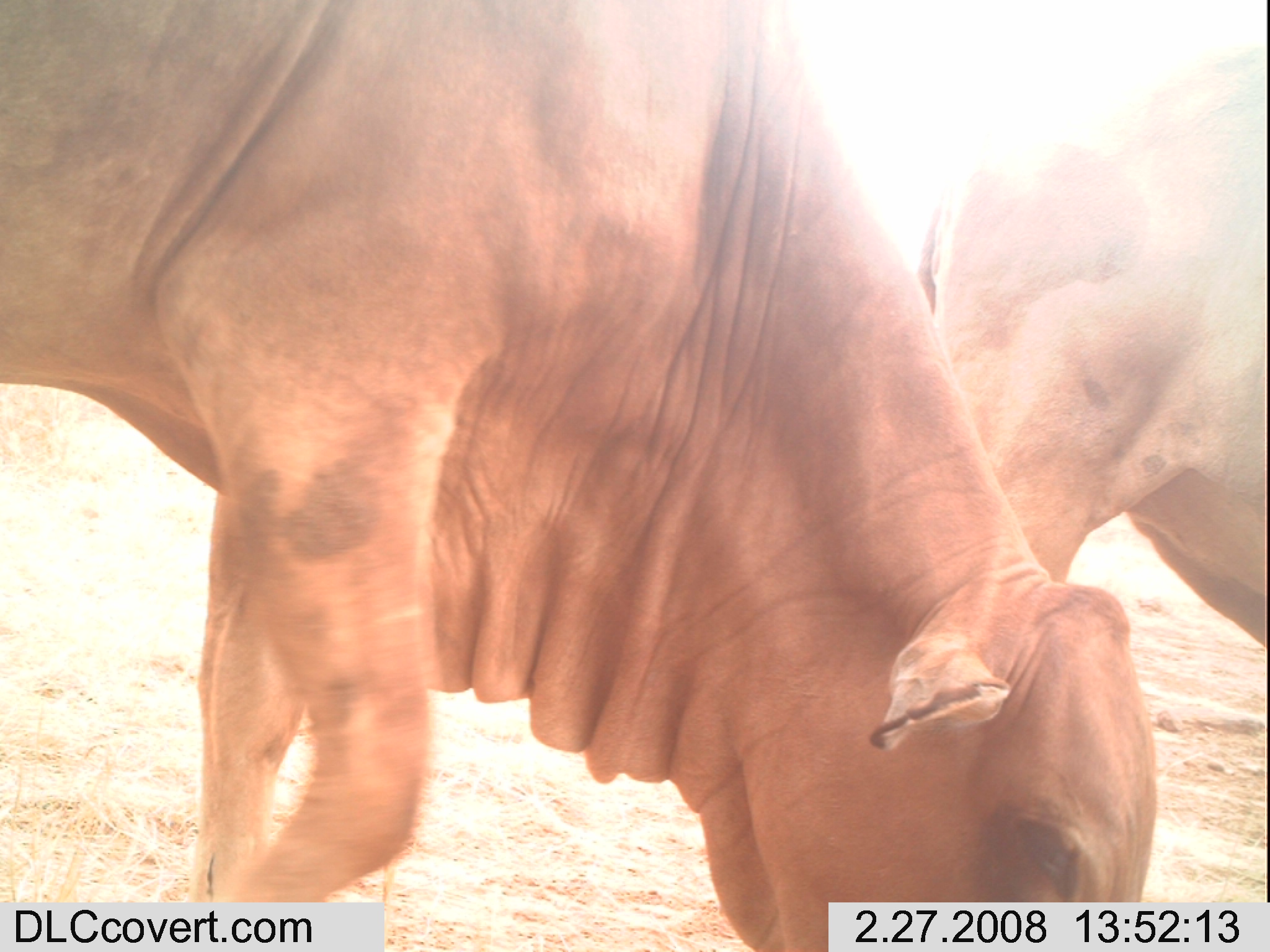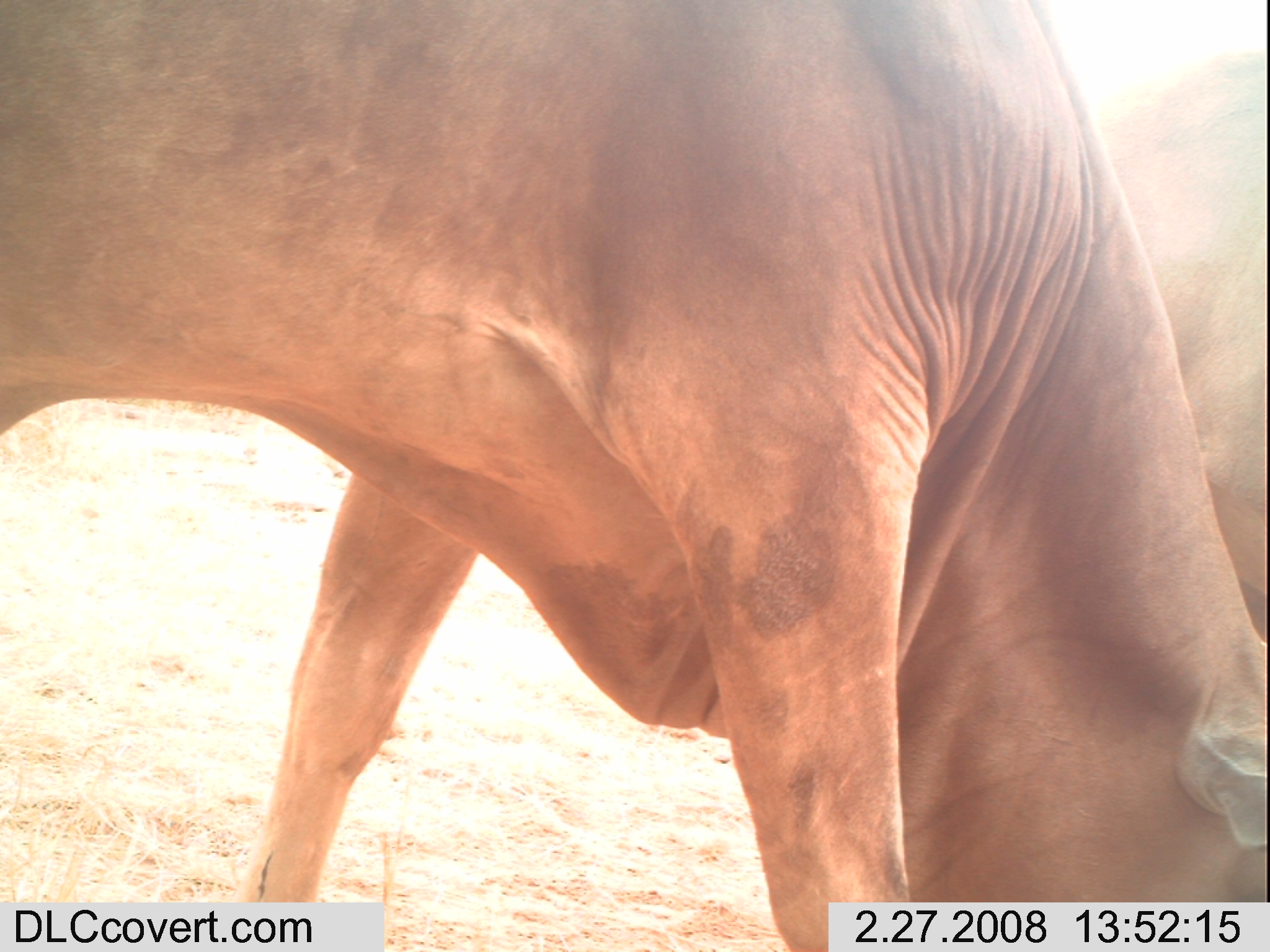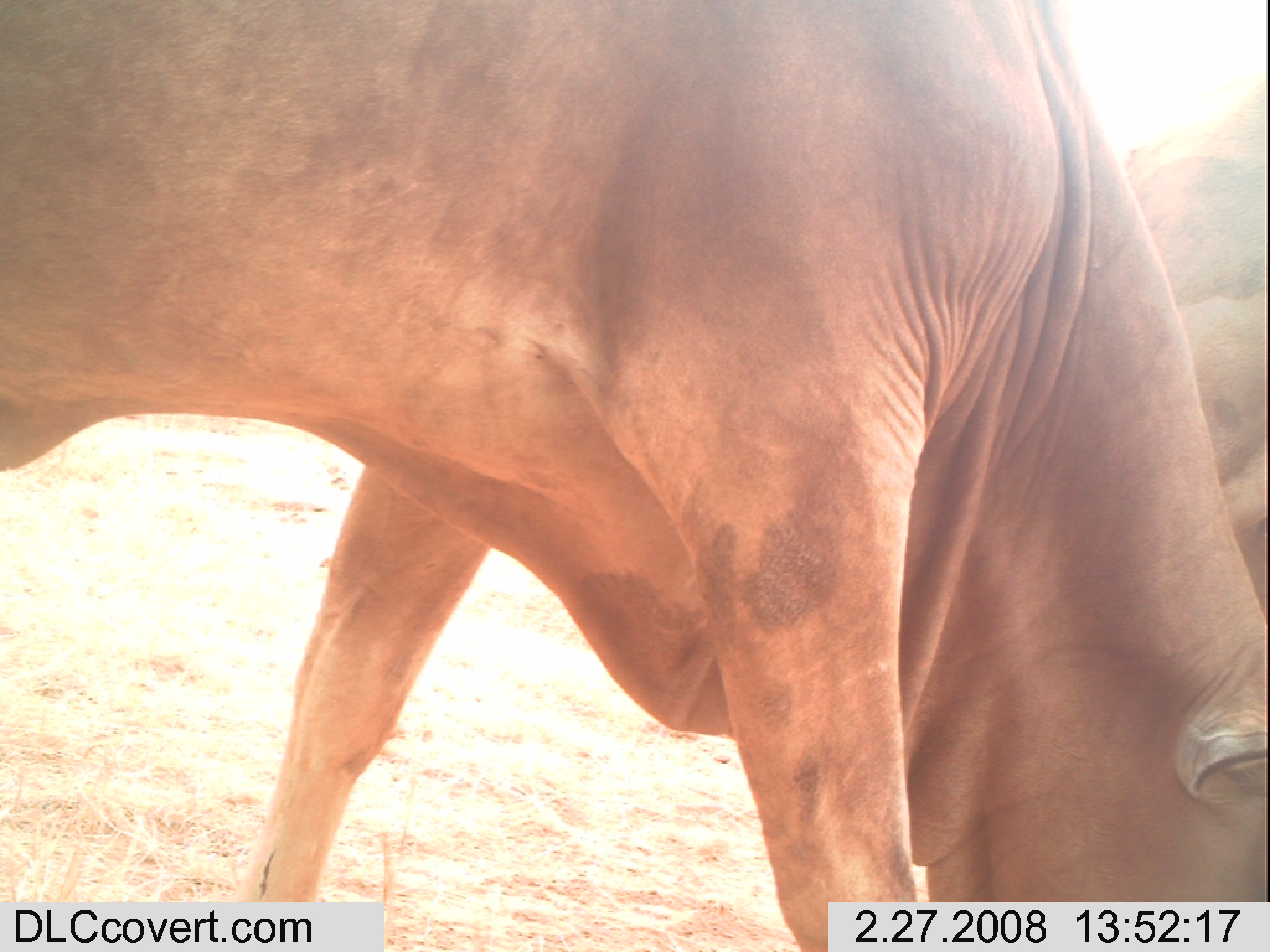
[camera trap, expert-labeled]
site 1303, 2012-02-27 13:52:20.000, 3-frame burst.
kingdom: Animalia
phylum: Chordata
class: Mammalia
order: Artiodactyla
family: Bovidae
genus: Bos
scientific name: Bos taurus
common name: domestic cattle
Bos taurus (domestic cattle), count 2.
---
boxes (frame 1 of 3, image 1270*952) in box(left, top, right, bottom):
bos taurus: box(0, 0, 1162, 952); box(916, 39, 1270, 648)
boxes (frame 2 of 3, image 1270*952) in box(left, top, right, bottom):
bos taurus: box(0, 0, 1270, 952); box(1091, 41, 1270, 642)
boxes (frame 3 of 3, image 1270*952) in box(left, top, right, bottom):
bos taurus: box(0, 0, 1270, 952); box(1118, 71, 1266, 619)